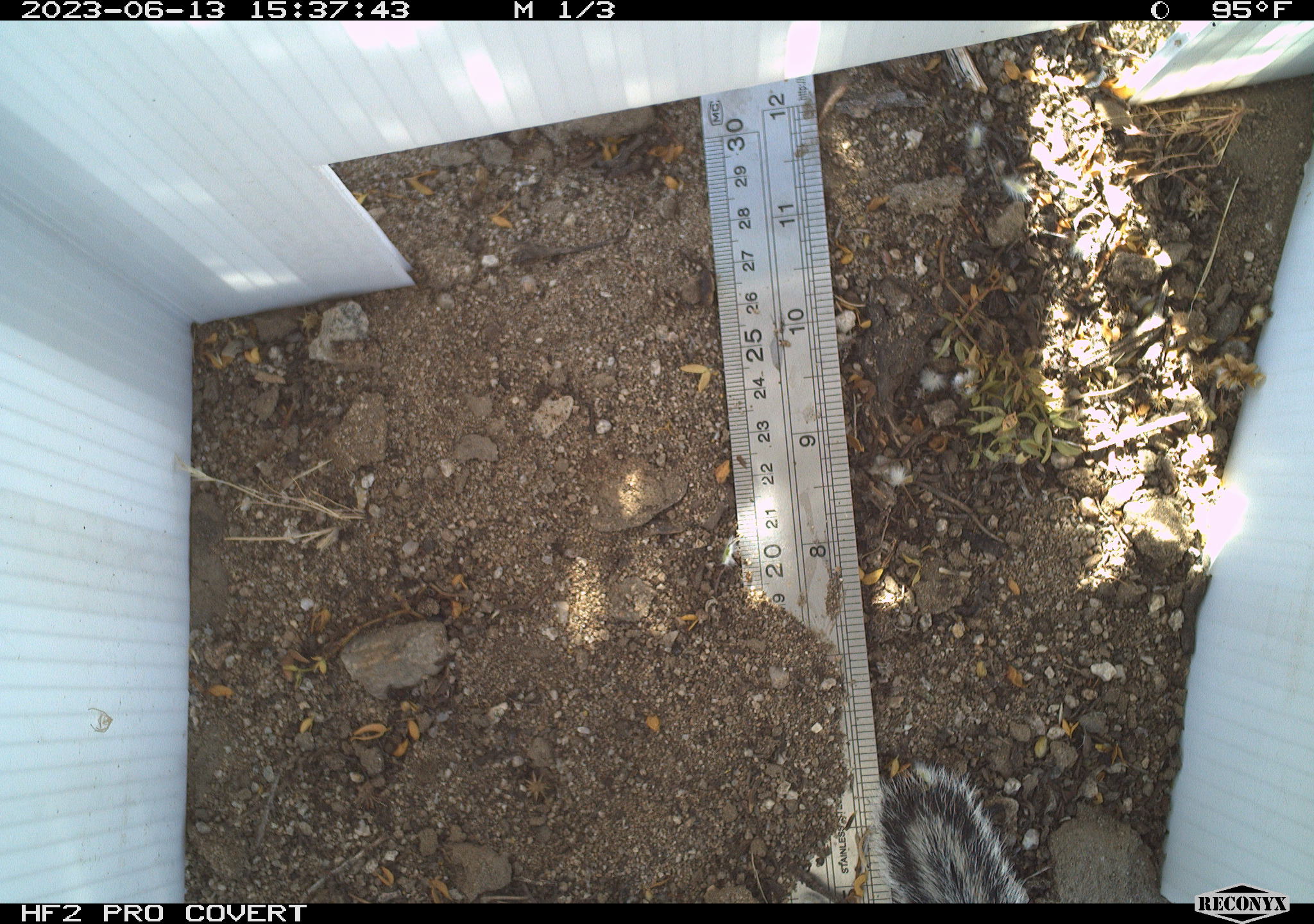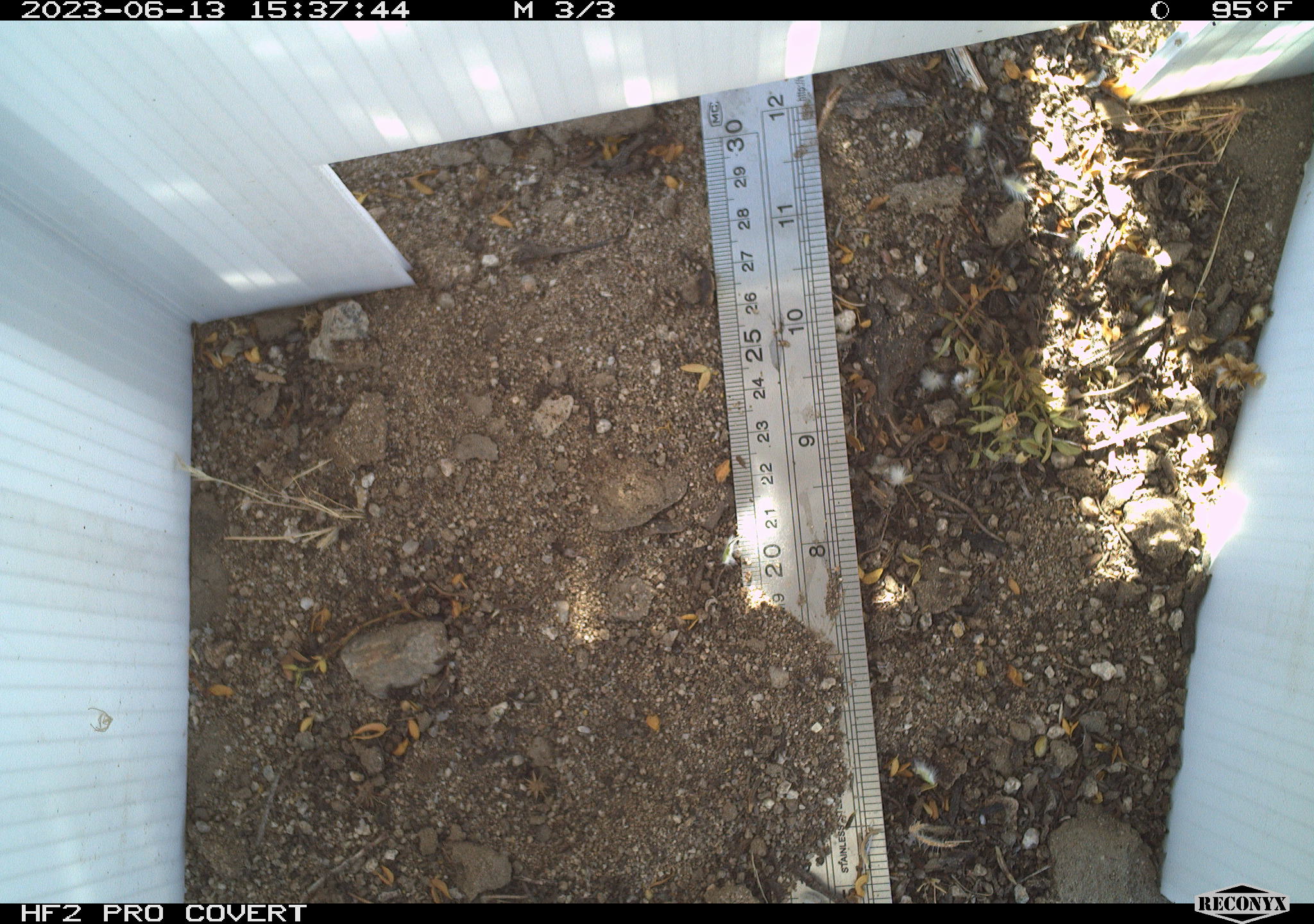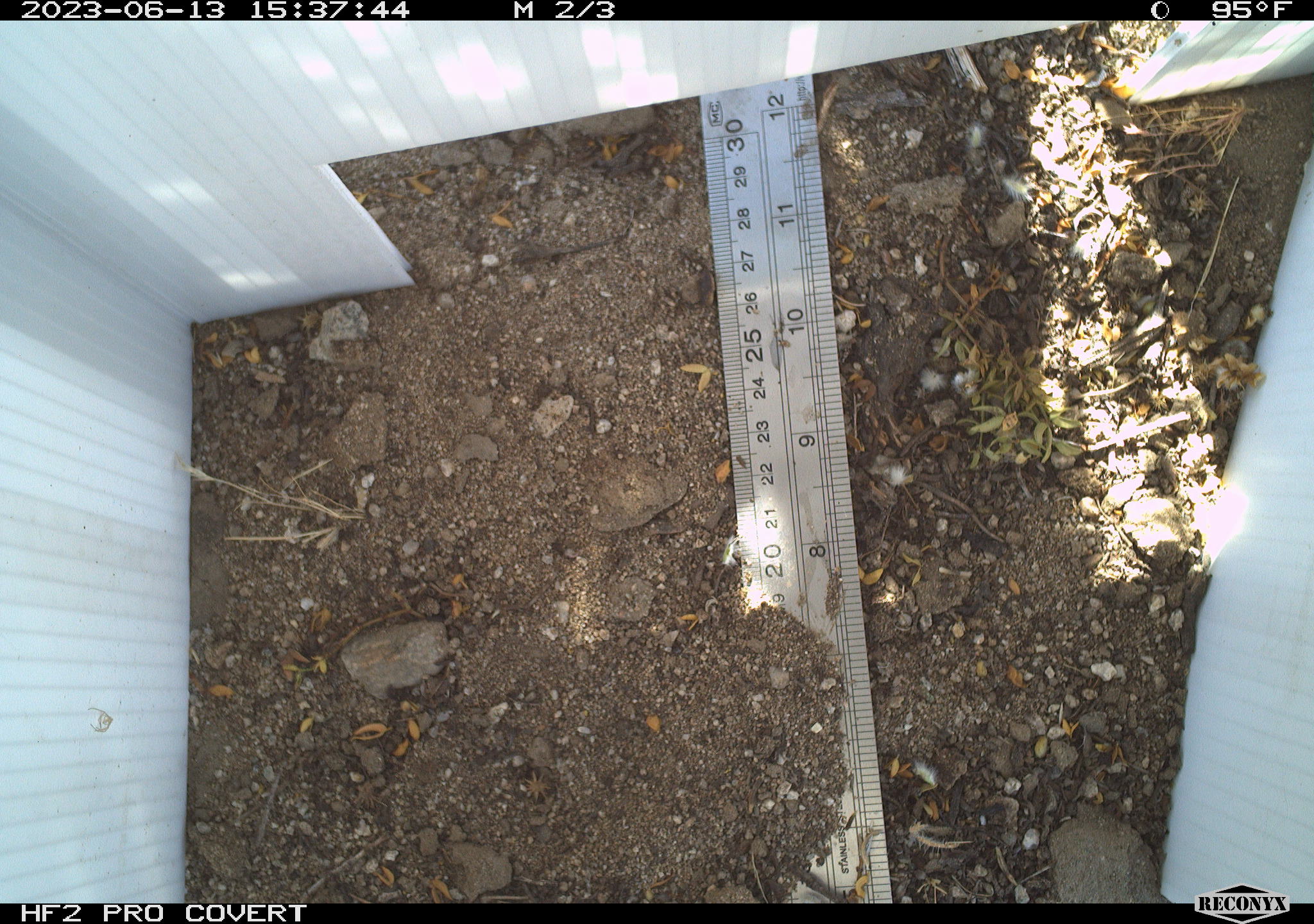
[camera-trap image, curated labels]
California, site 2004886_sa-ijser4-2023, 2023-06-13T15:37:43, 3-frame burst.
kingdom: Animalia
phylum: Chordata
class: Mammalia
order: Rodentia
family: Sciuridae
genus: Ammospermophilus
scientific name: Ammospermophilus leucurus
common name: white-tailed antelope squirrel